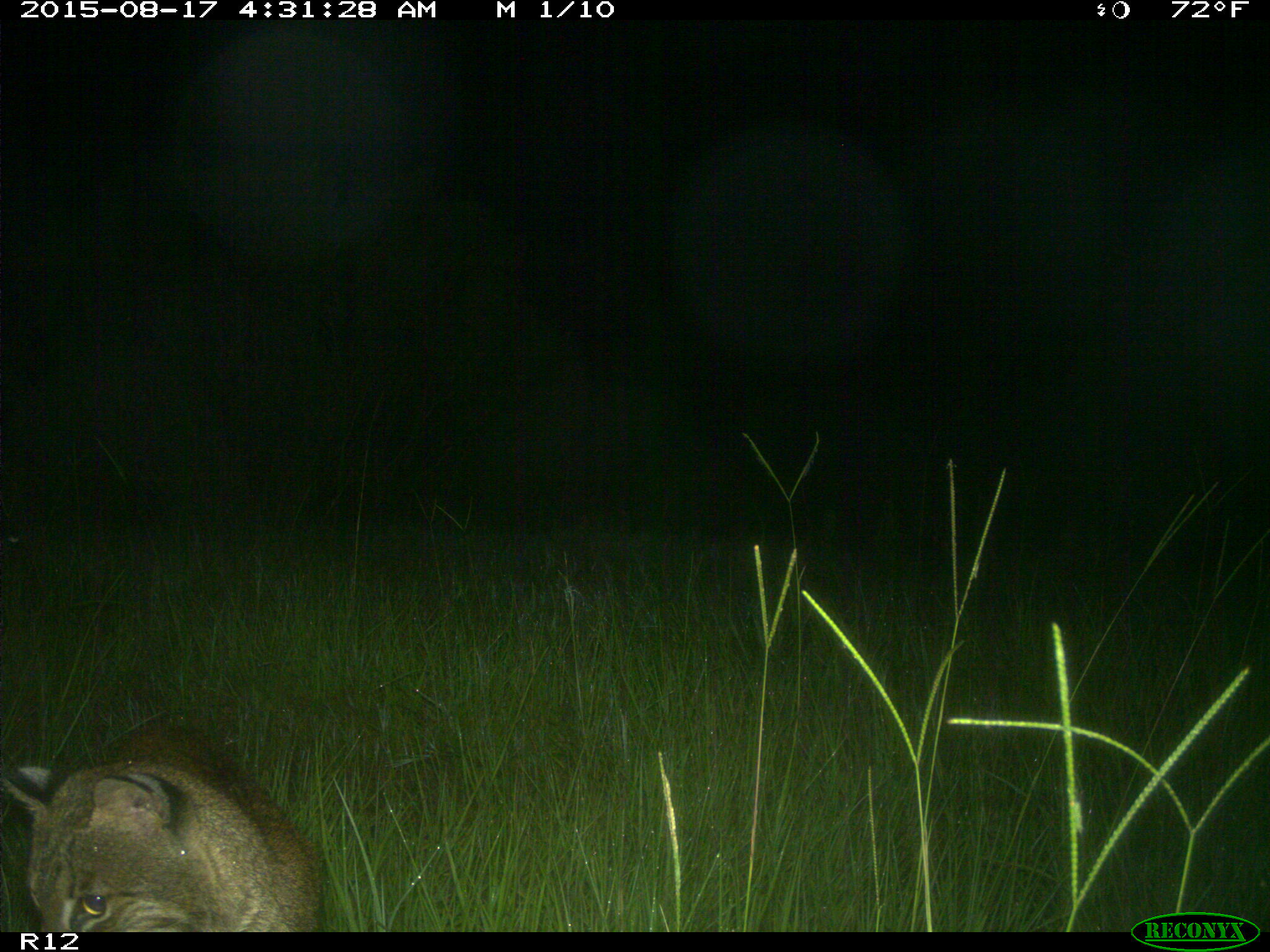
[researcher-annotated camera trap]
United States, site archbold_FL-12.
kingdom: Animalia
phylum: Chordata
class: Mammalia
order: Carnivora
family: Felidae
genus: Lynx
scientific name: Lynx rufus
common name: bobcat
Lynx rufus (bobcat).